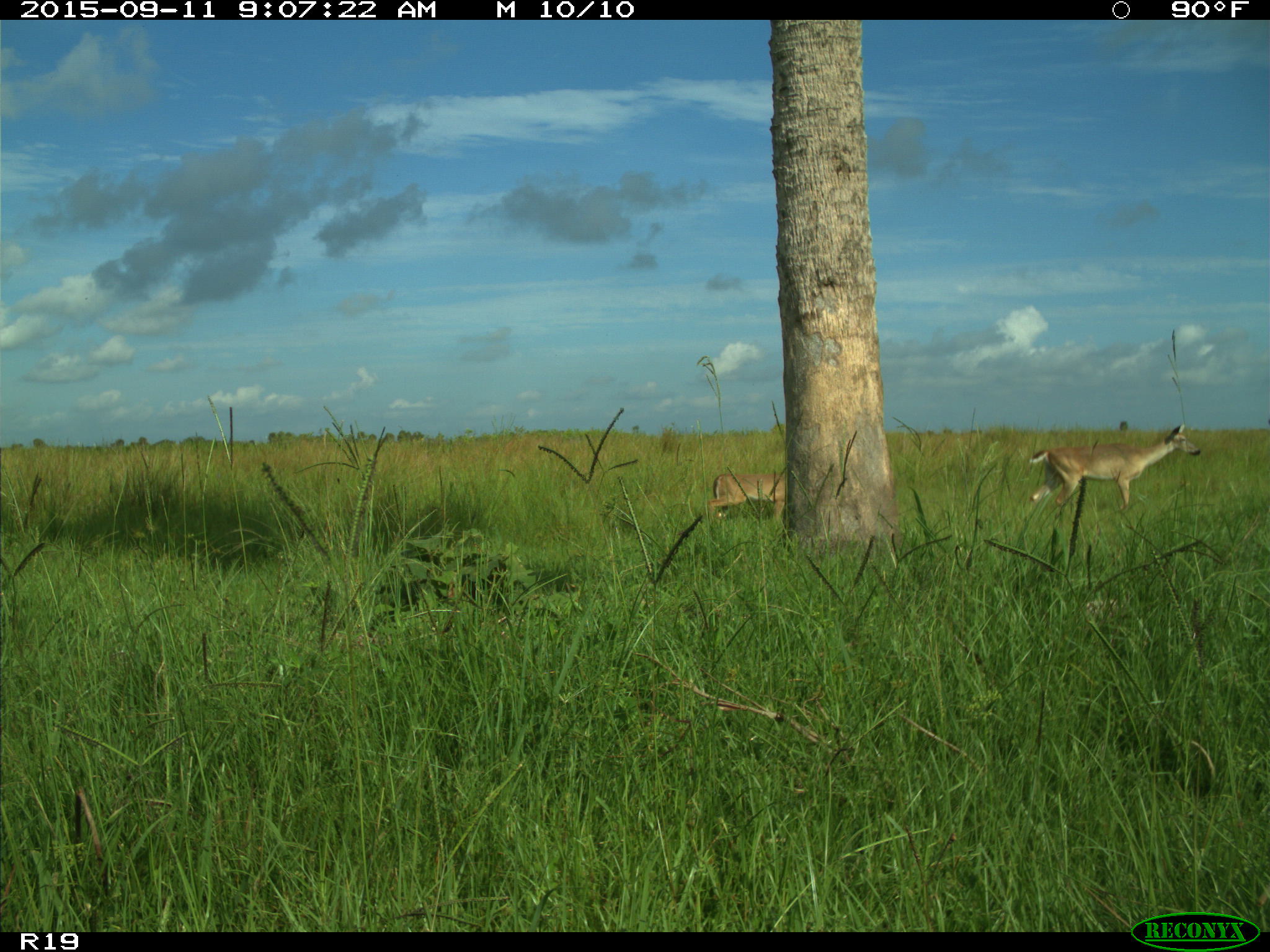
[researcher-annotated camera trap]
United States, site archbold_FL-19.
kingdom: Animalia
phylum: Chordata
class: Mammalia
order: Artiodactyla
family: Cervidae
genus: Odocoileus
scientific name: Odocoileus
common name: deer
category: unidentified deer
Unidentified deer (deer) (Odocoileus).